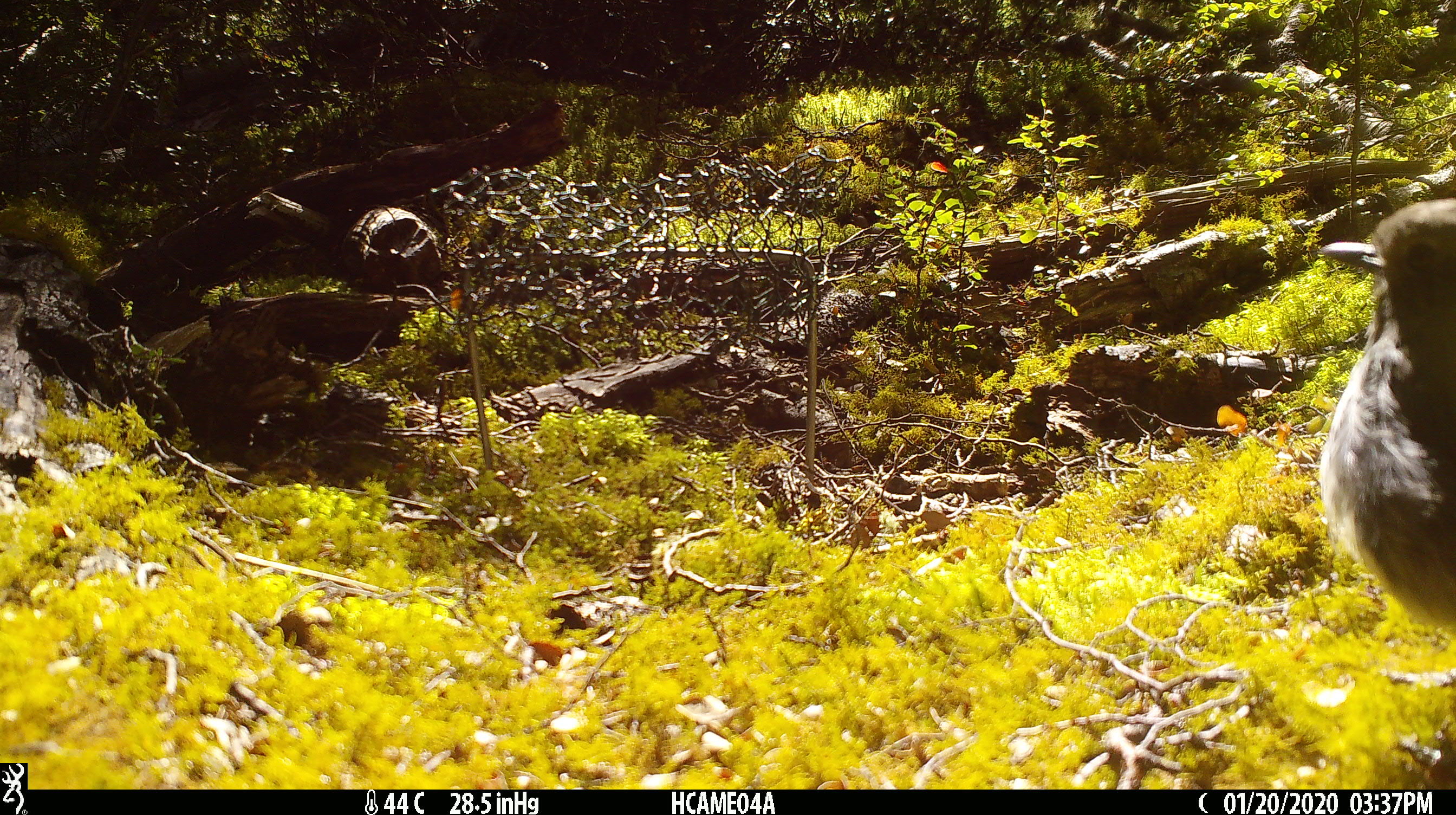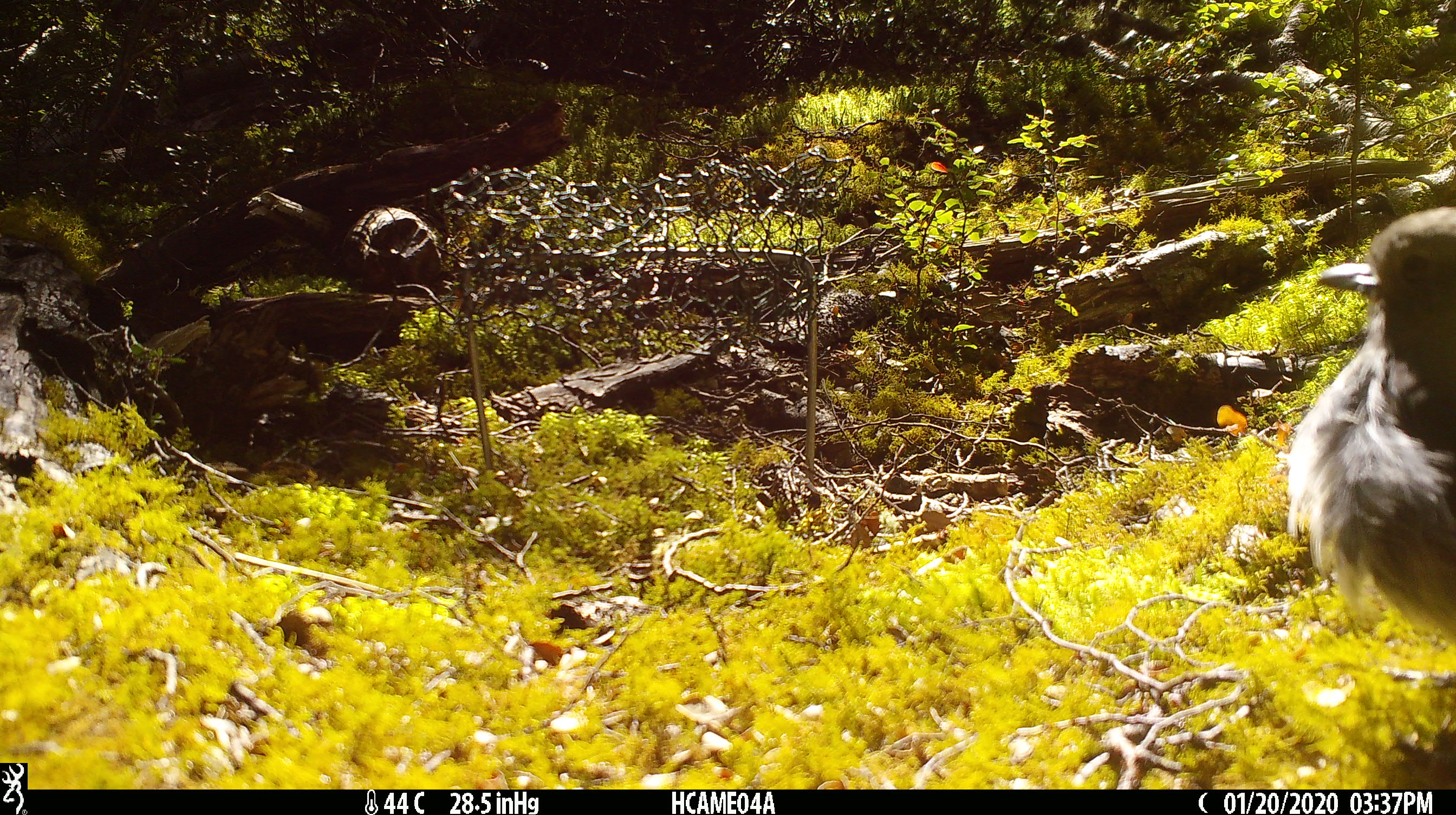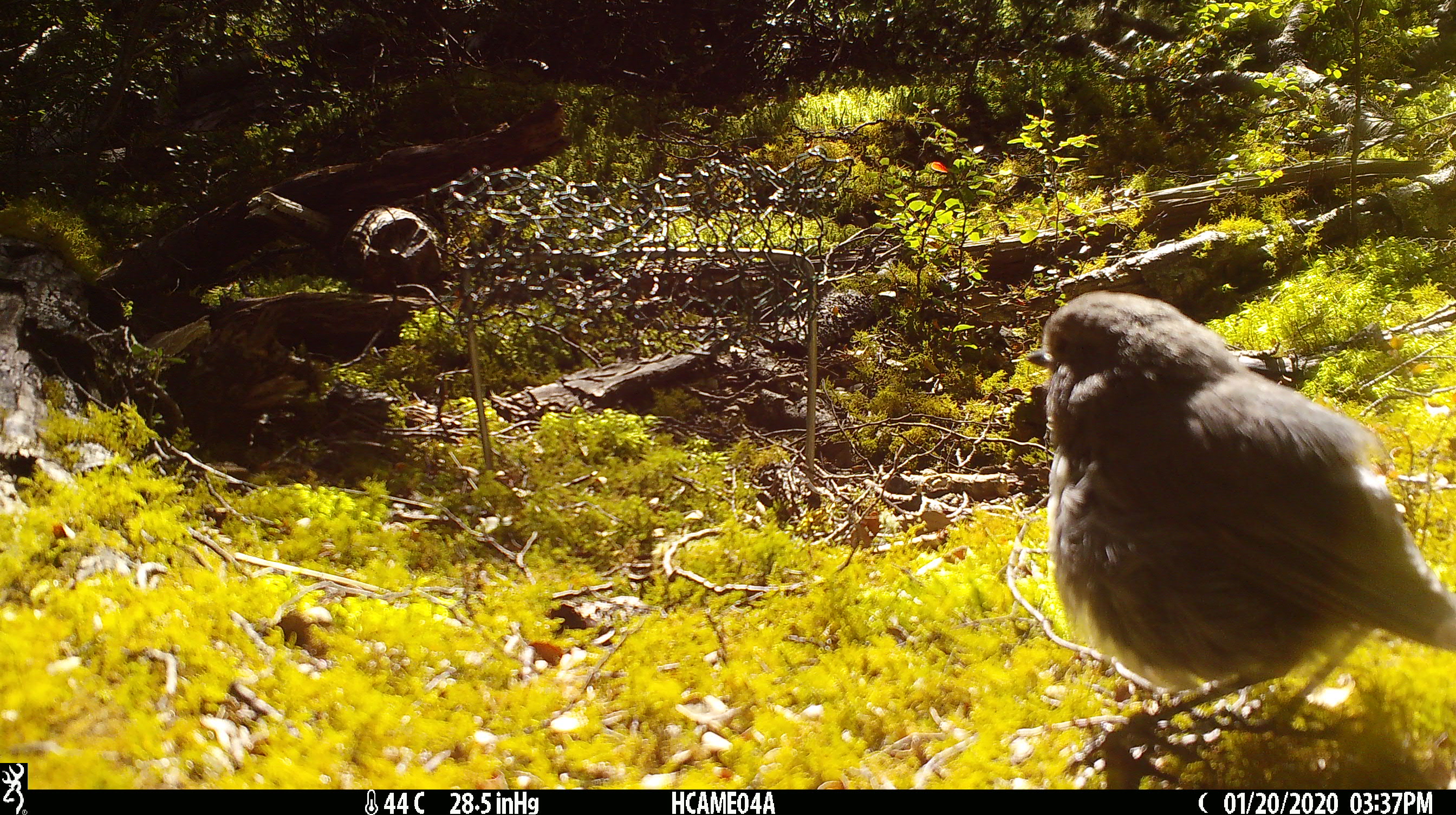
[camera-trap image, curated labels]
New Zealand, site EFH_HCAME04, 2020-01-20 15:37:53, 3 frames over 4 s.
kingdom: Animalia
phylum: Chordata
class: Aves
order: Passeriformes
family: Petroicidae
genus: Petroica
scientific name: Petroica australis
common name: new zealand robin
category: robin